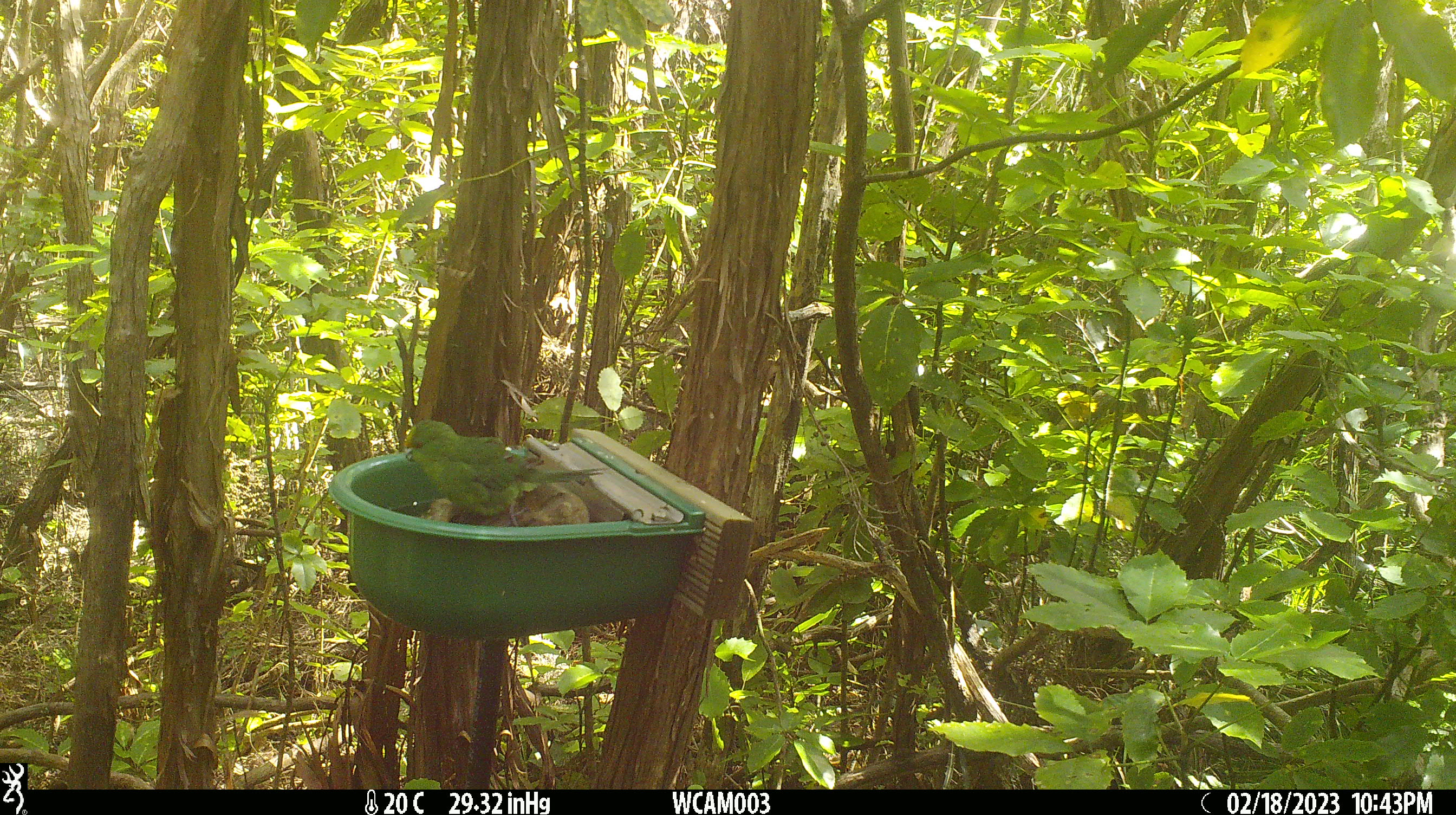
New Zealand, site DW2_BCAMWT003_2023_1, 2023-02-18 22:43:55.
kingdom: Animalia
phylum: Chordata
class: Aves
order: Psittaciformes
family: Psittaculidae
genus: Cyanoramphus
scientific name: Cyanoramphus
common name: parakeet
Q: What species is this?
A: Parakeet (Cyanoramphus).